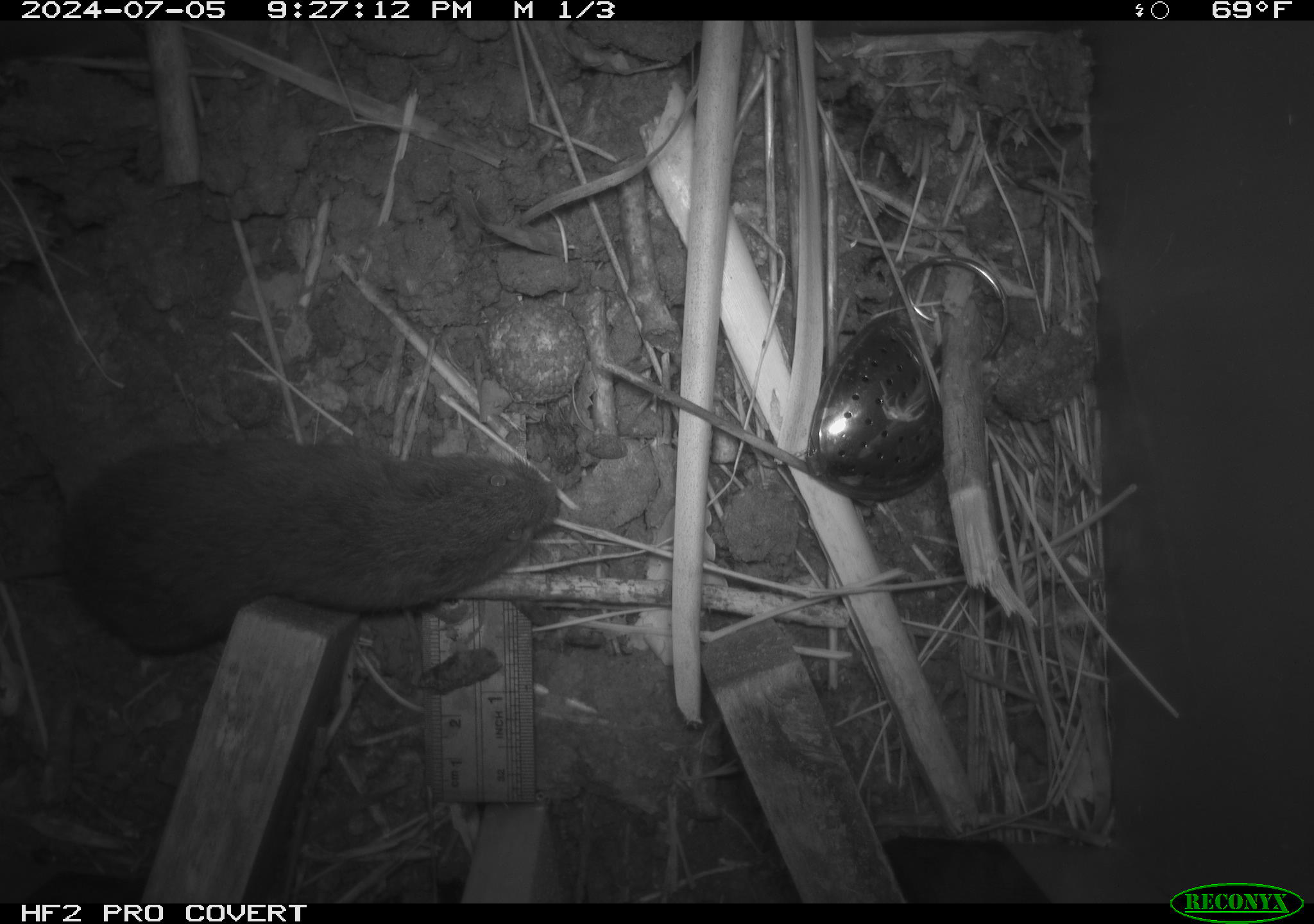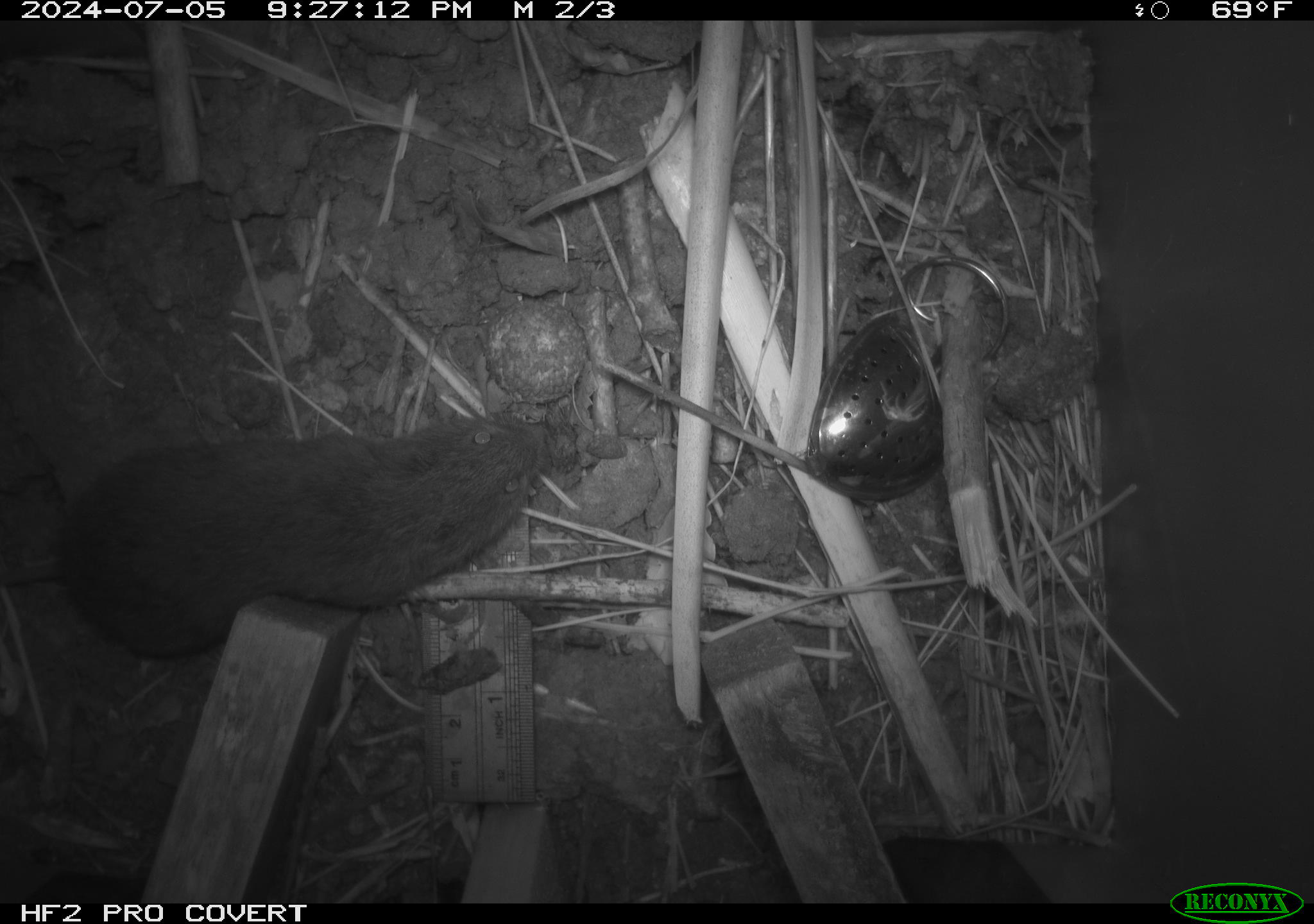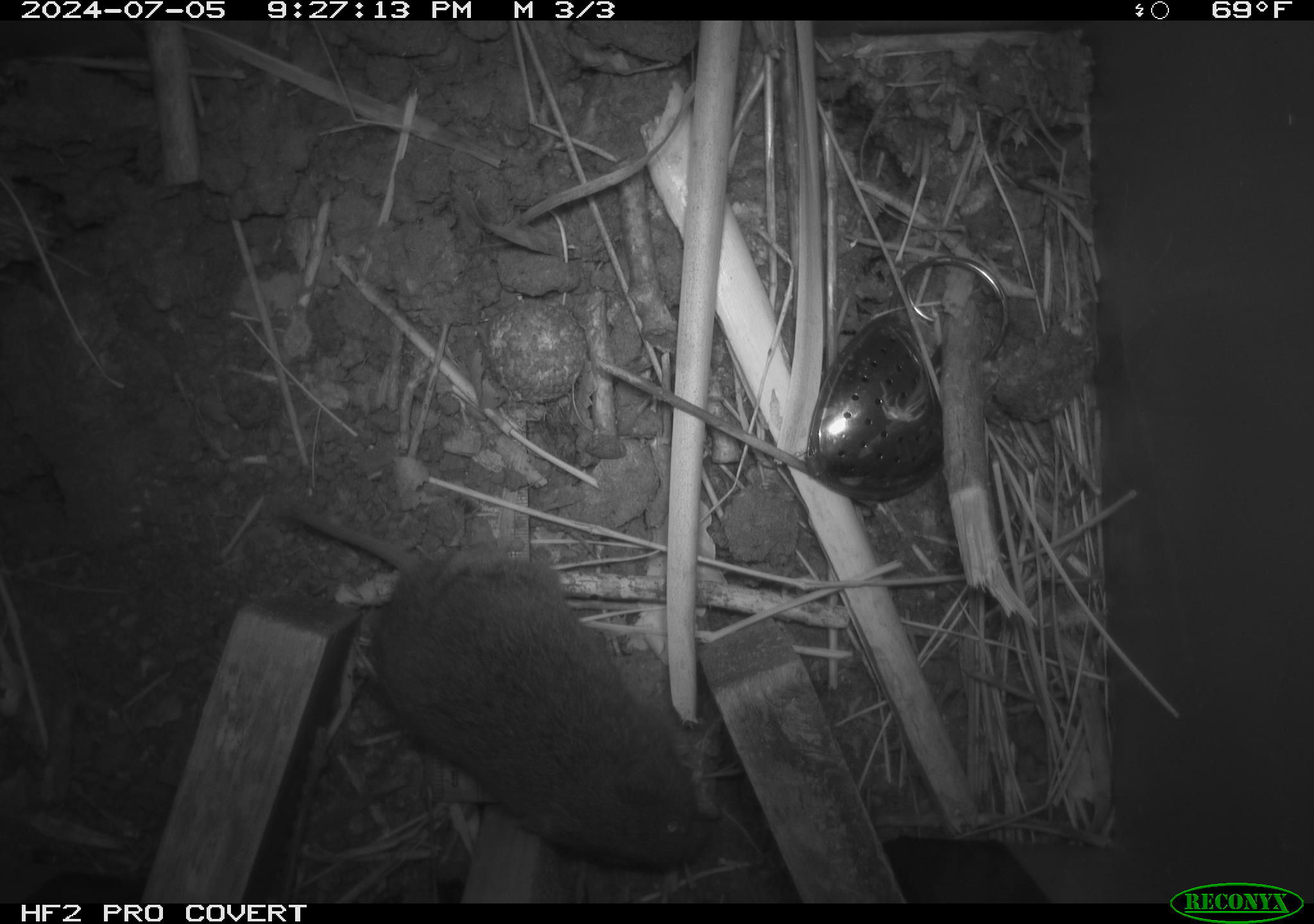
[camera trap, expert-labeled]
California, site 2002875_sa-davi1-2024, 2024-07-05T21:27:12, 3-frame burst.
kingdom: Animalia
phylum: Chordata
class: Mammalia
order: Rodentia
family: Cricetidae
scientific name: Arvicolinae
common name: voles, lemmings, and muskrats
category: arvicolinae subfamily